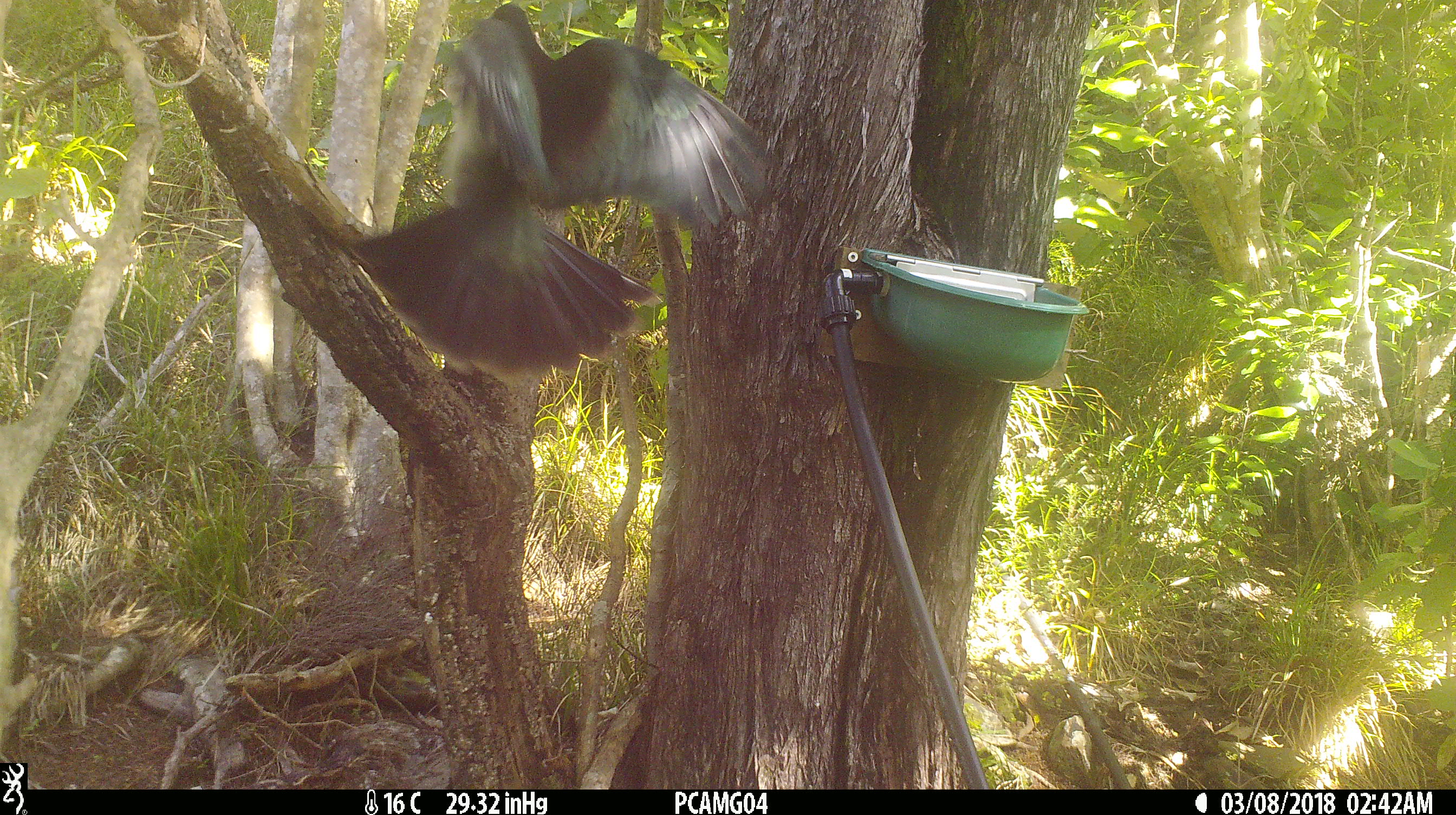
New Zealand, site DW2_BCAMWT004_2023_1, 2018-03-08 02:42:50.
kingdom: Animalia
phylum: Chordata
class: Aves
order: Columbiformes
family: Columbidae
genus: Hemiphaga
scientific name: Hemiphaga novaeseelandiae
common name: new zealand pigeon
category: kereru